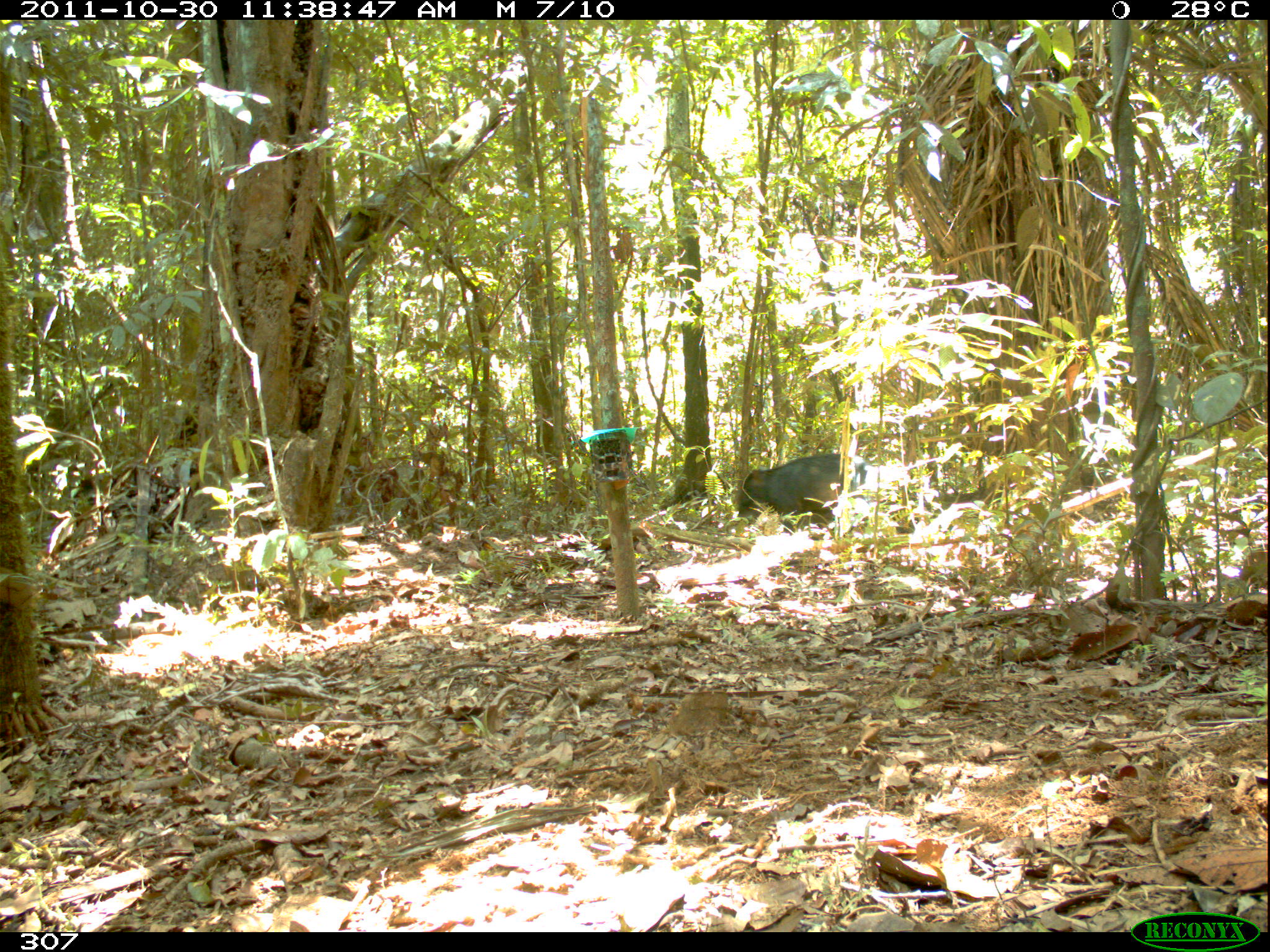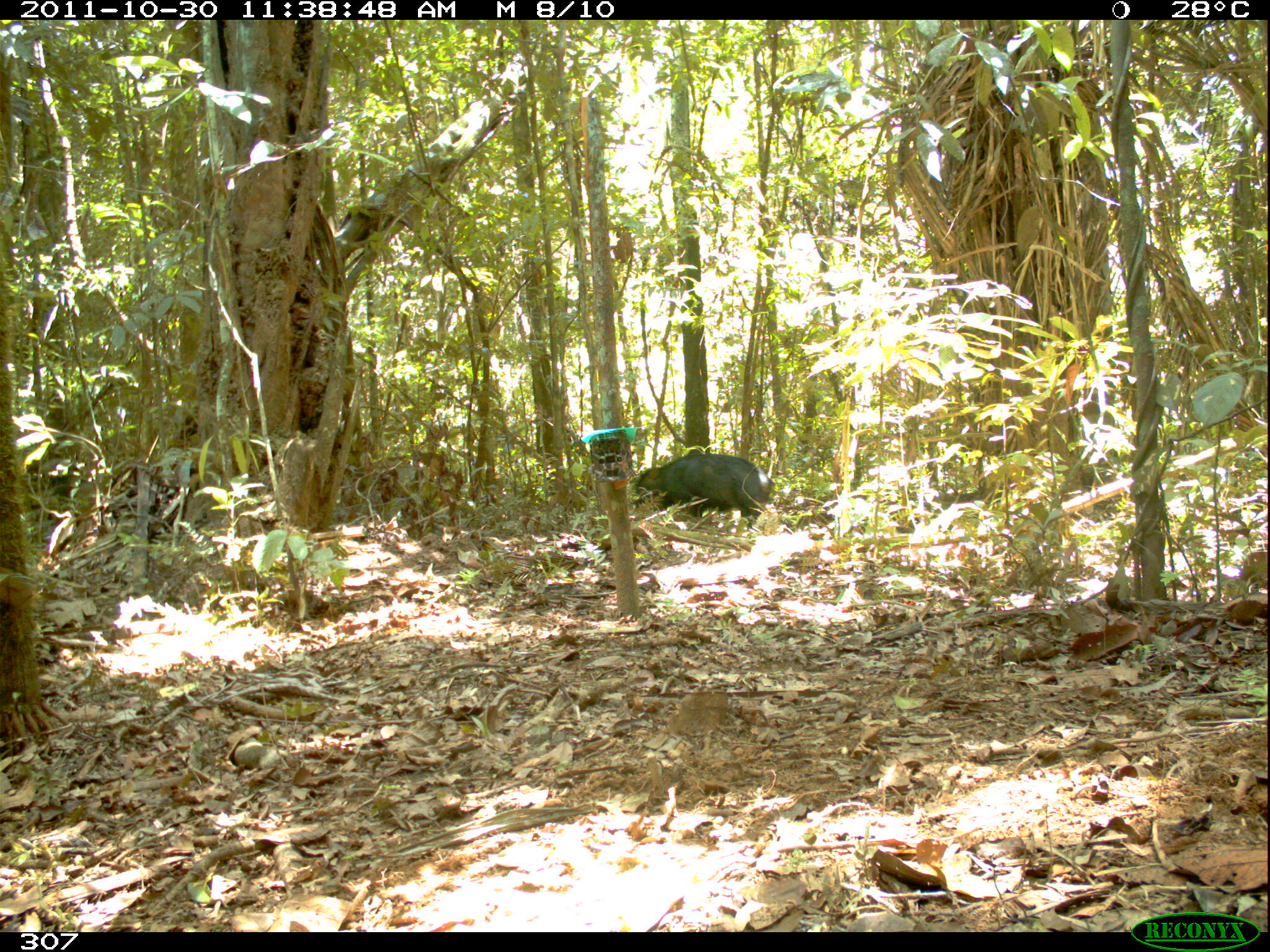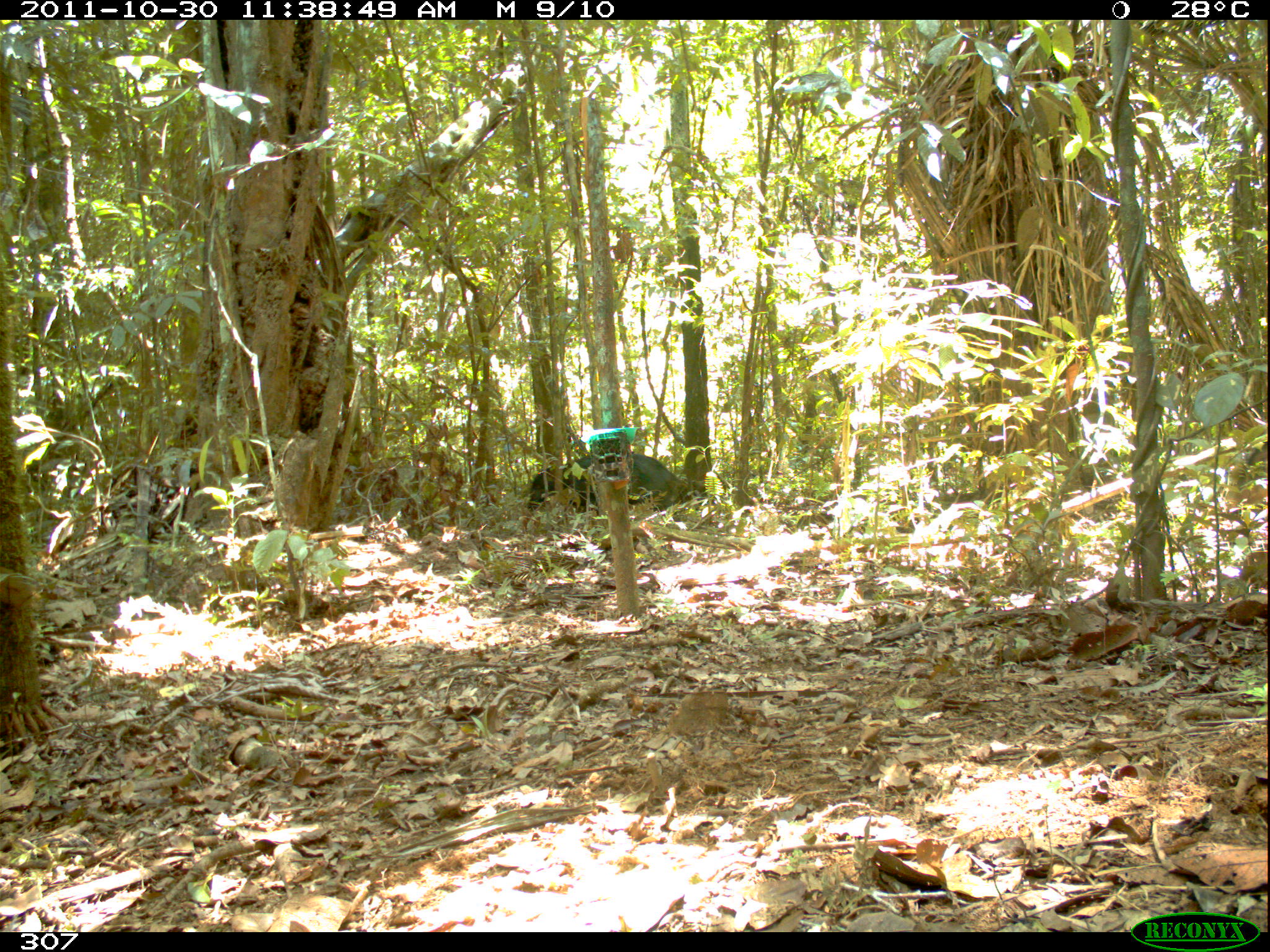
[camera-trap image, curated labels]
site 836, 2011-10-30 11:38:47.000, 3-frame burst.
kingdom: Animalia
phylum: Chordata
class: Mammalia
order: Artiodactyla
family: Tayassuidae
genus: Tayassu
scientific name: Tayassu pecari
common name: white-lipped peccary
Tayassu pecari (white-lipped peccary).